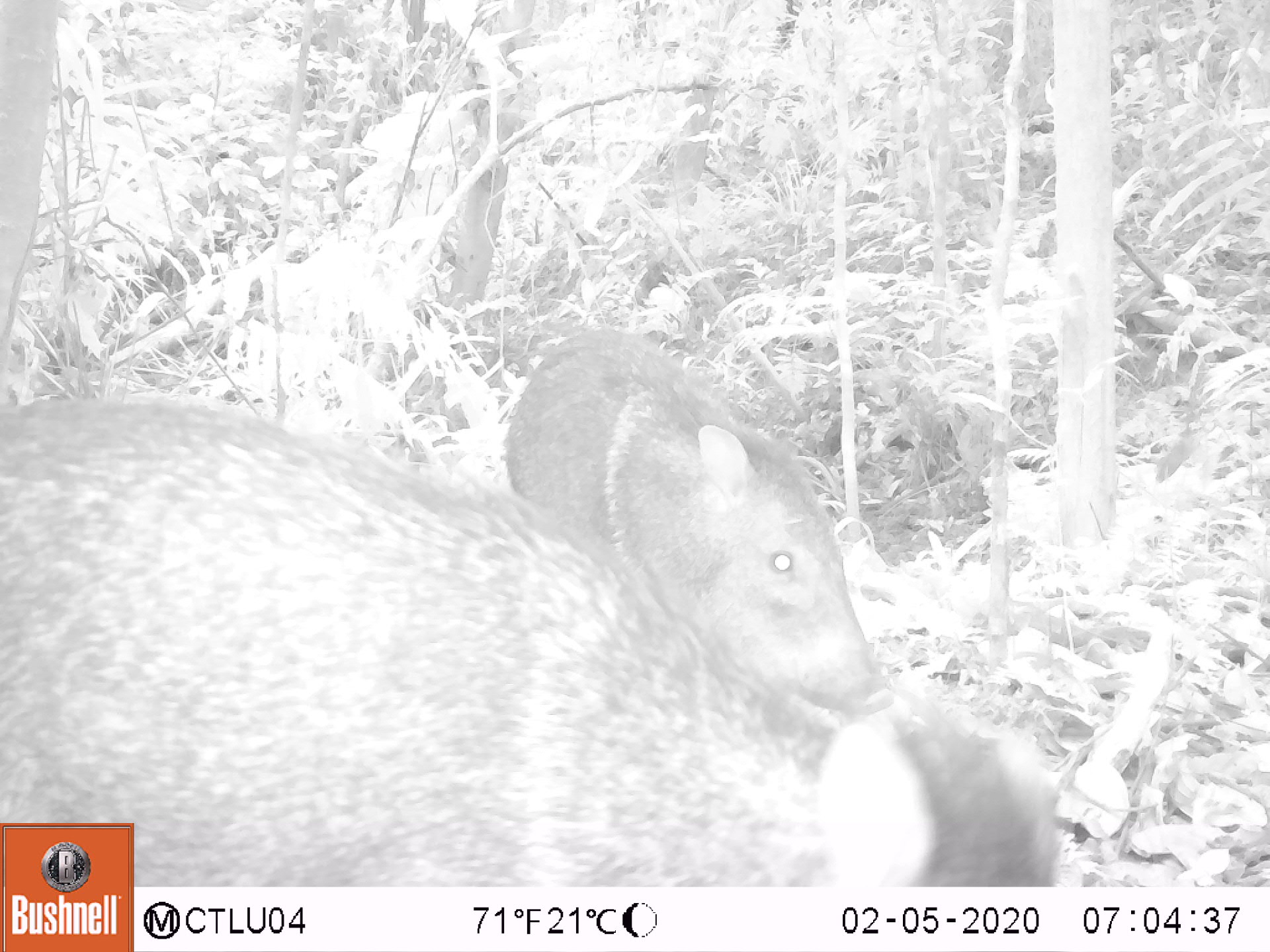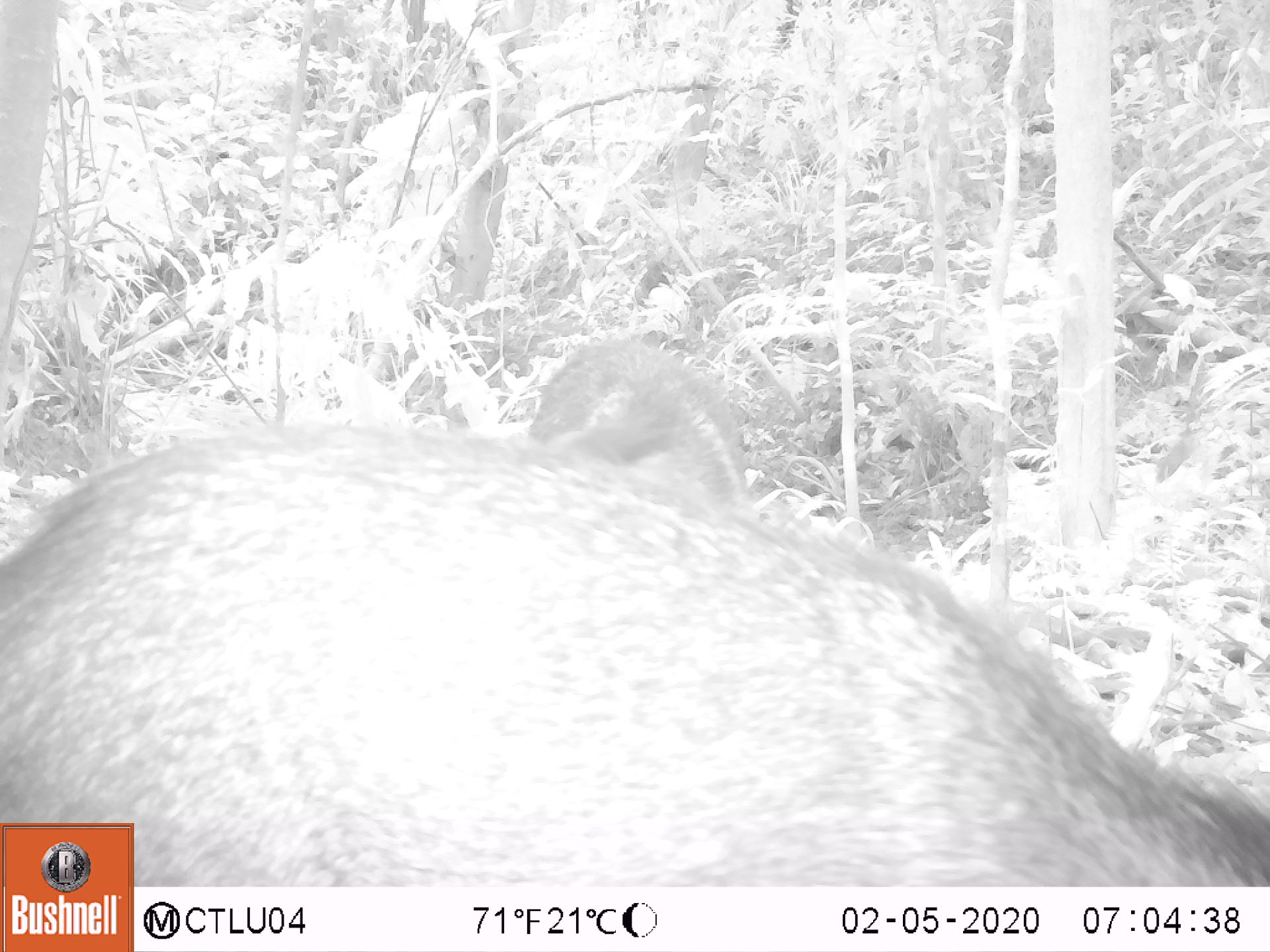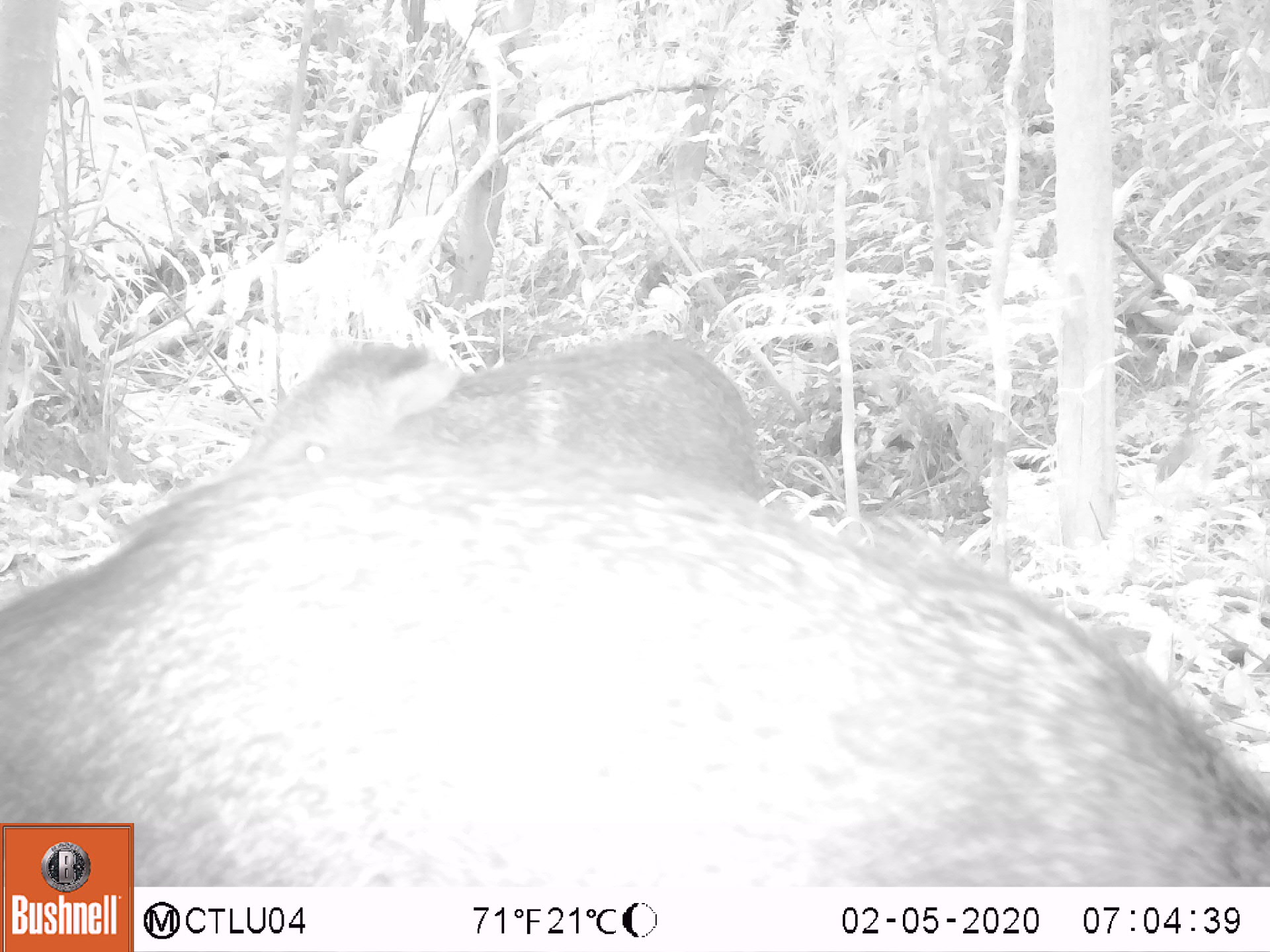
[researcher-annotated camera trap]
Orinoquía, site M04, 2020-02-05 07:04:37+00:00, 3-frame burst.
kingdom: Animalia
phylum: Chordata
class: Mammalia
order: Artiodactyla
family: Tayassuidae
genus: Pecari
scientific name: Pecari tajacu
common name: collared peccary